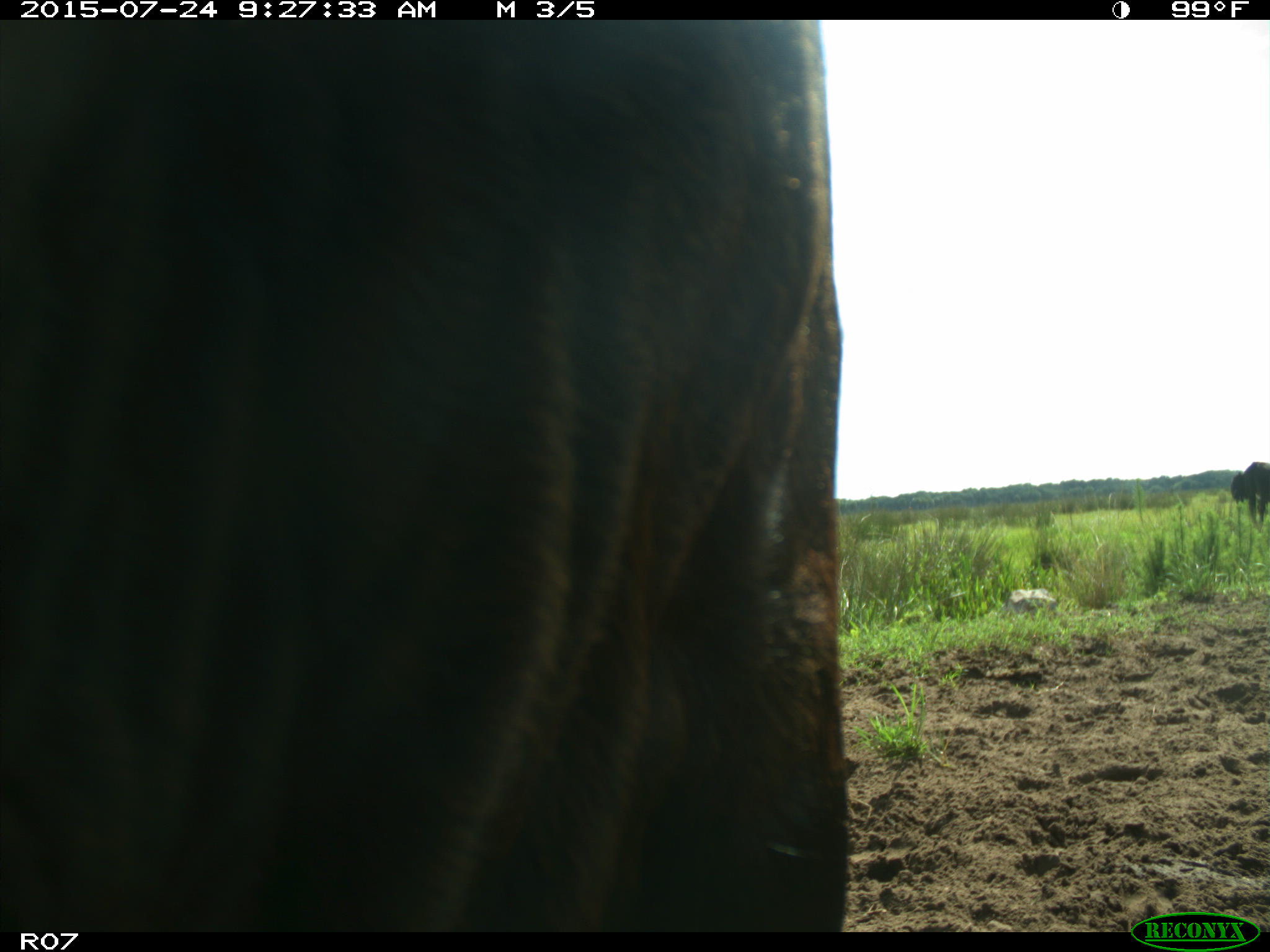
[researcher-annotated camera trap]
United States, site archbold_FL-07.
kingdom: Animalia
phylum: Chordata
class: Mammalia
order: Artiodactyla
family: Bovidae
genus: Bos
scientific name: Bos taurus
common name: domestic cow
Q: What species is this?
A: Bos taurus (domestic cow).